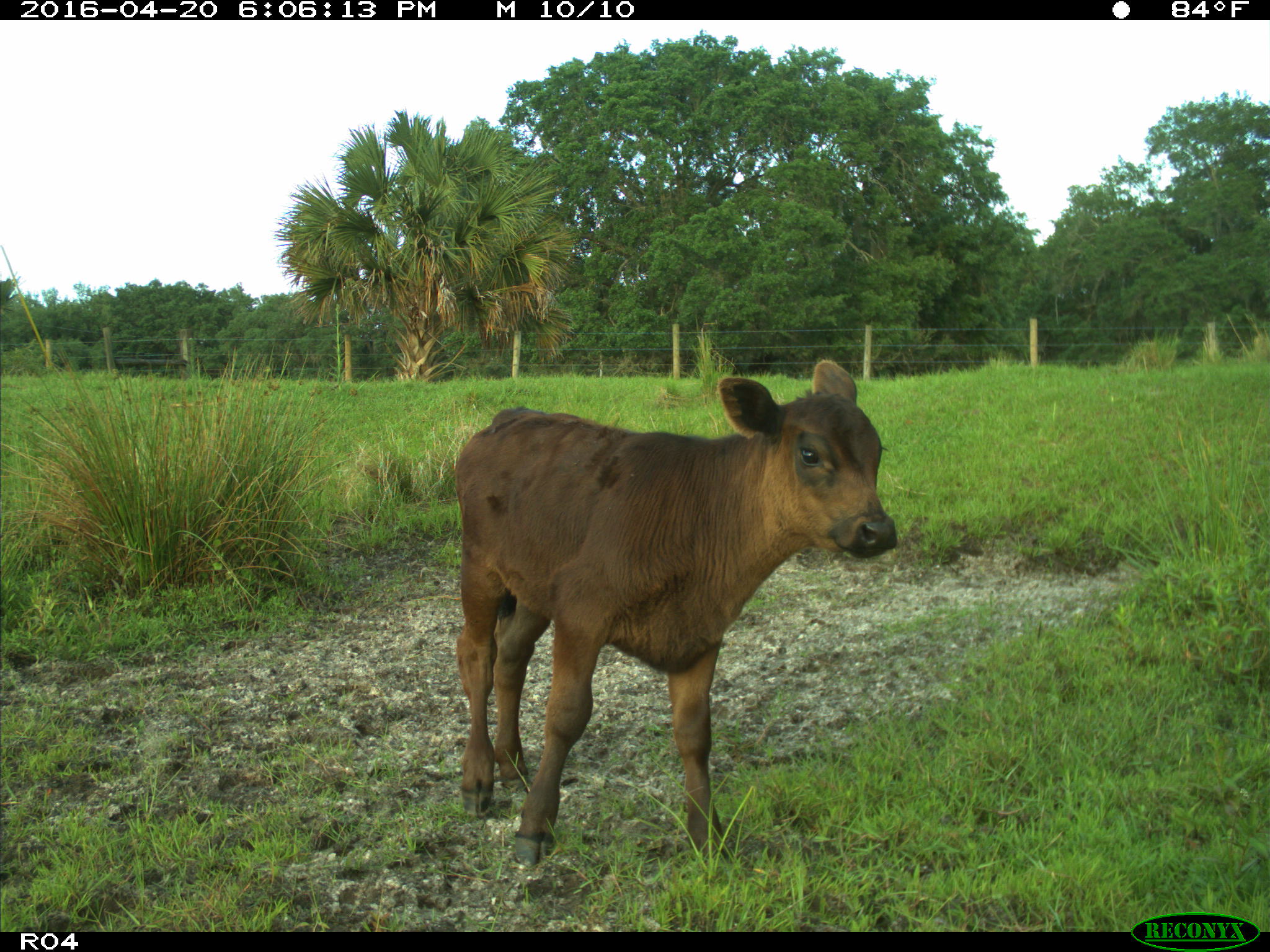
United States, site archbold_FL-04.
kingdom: Animalia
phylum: Chordata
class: Mammalia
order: Artiodactyla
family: Bovidae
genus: Bos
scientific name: Bos taurus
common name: domestic cow